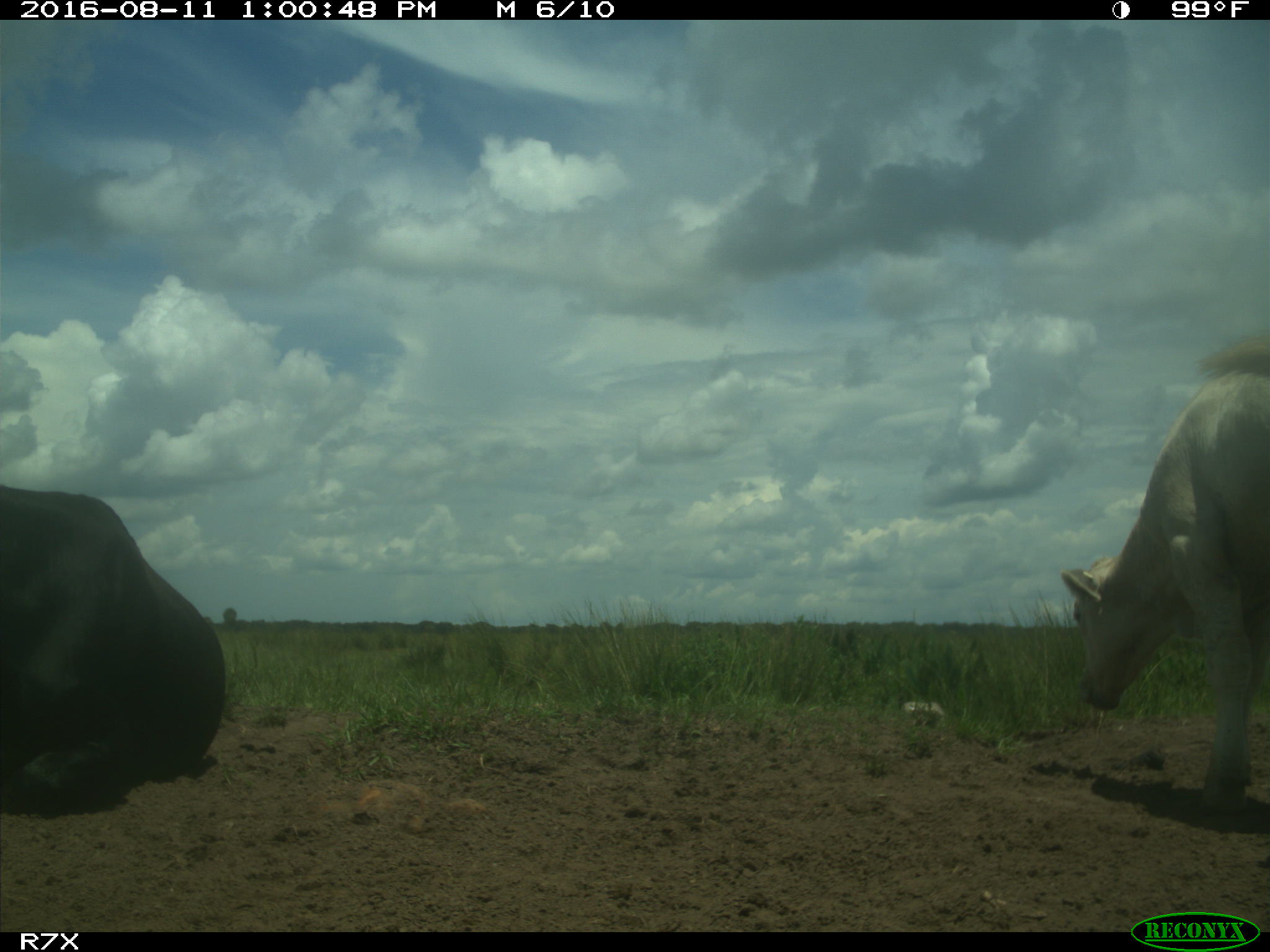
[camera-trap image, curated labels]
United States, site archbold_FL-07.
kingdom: Animalia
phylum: Chordata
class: Mammalia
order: Artiodactyla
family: Bovidae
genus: Bos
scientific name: Bos taurus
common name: domestic cow